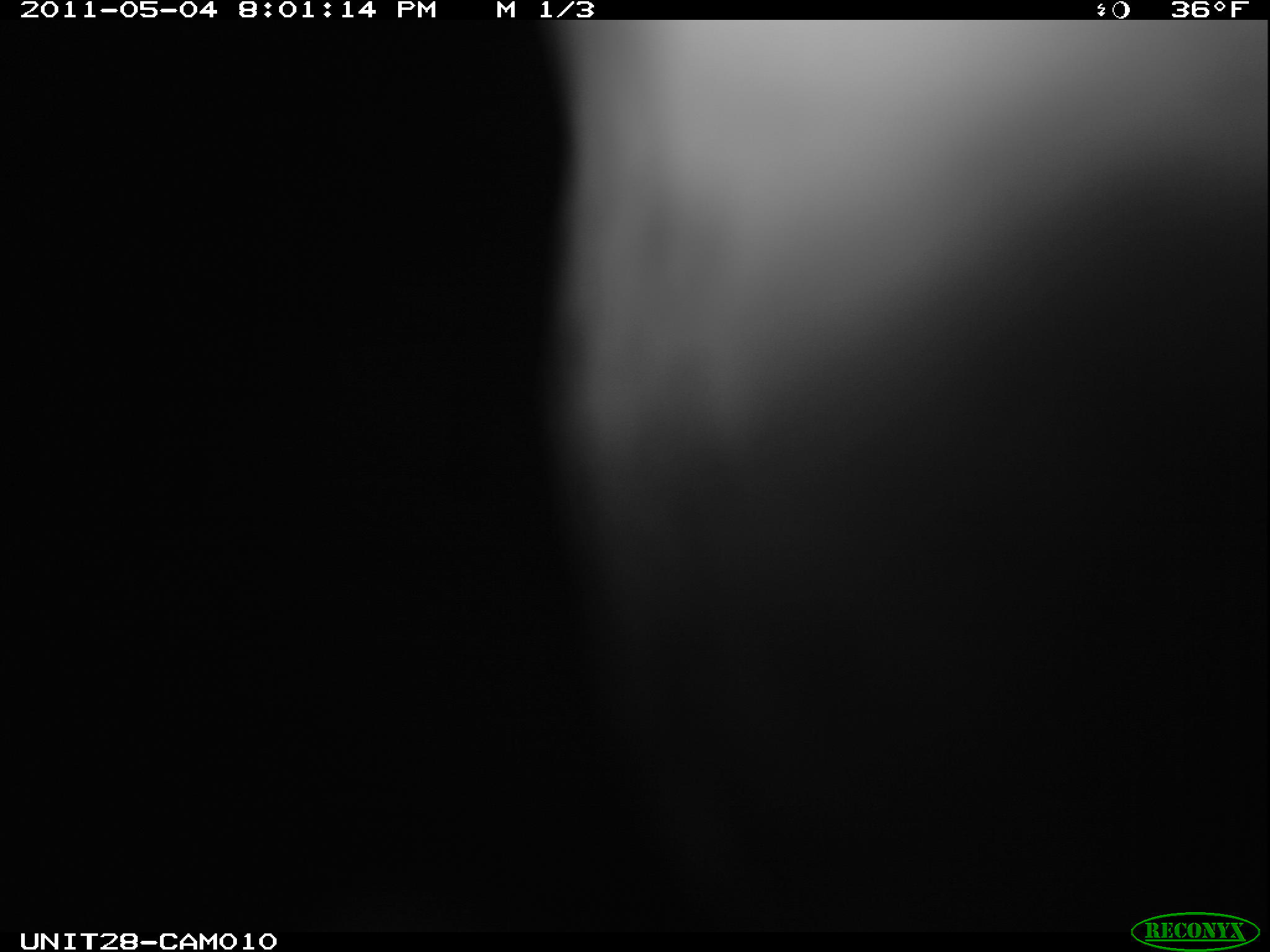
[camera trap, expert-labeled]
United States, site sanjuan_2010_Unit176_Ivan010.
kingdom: Animalia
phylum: Chordata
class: Aves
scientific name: Aves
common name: birds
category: unidentified bird